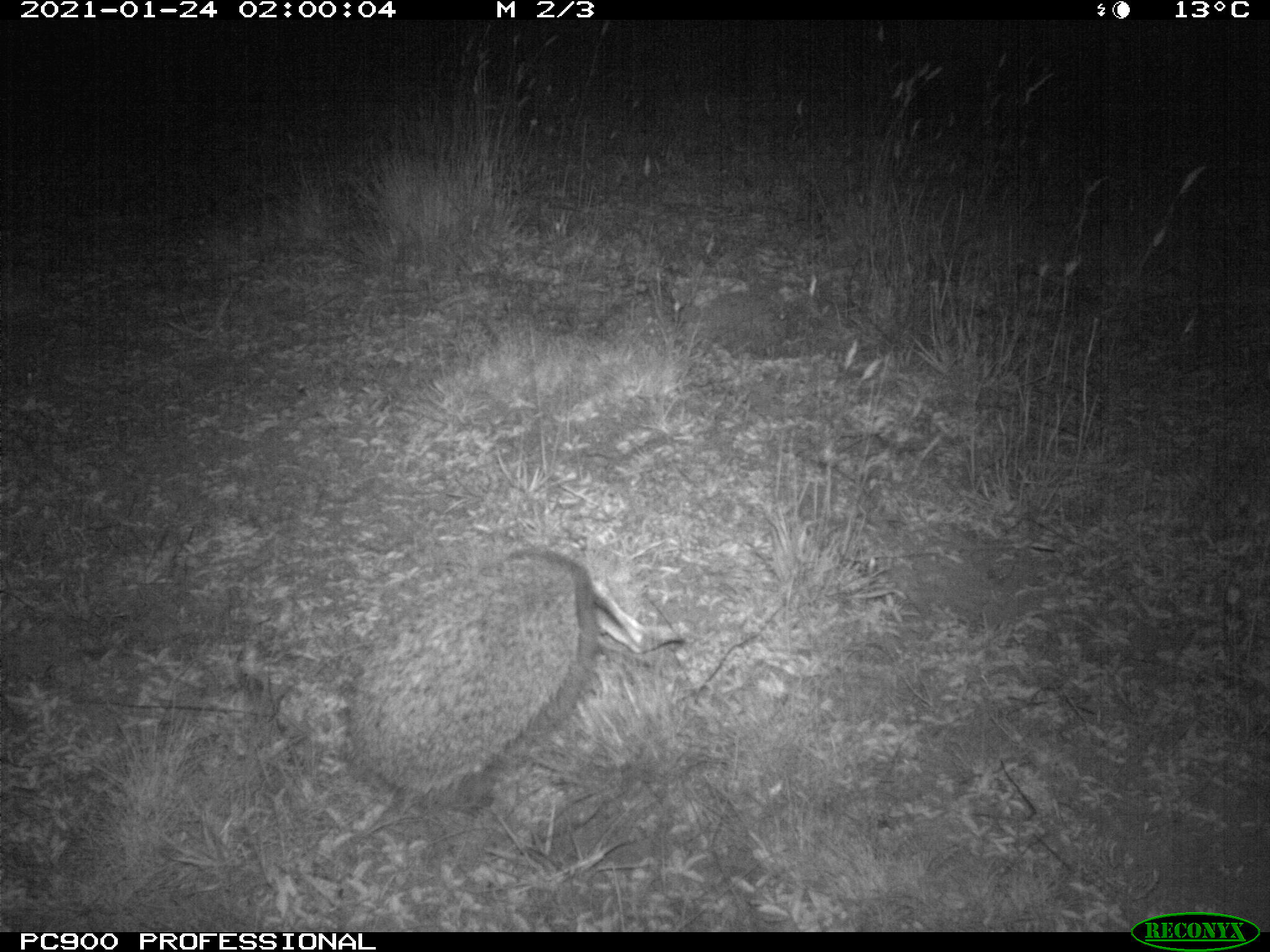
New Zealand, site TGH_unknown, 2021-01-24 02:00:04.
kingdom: Animalia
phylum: Chordata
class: Mammalia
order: Eulipotyphla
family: Erinaceidae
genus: Erinaceus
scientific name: Erinaceus europaeus europaeus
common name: european hedgehog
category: hedgehog